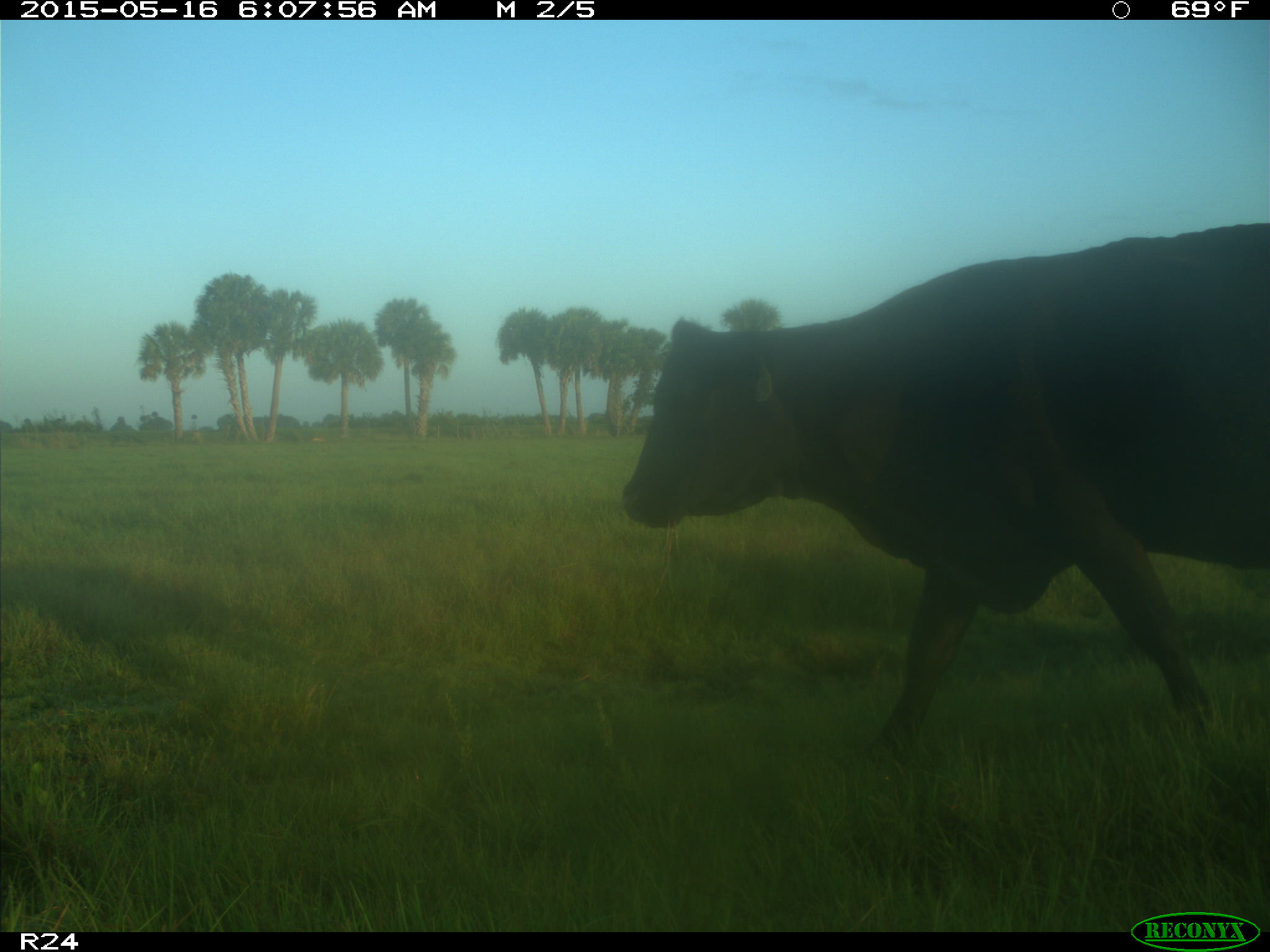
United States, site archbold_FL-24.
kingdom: Animalia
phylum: Chordata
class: Mammalia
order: Artiodactyla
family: Bovidae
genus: Bos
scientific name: Bos taurus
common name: domestic cow